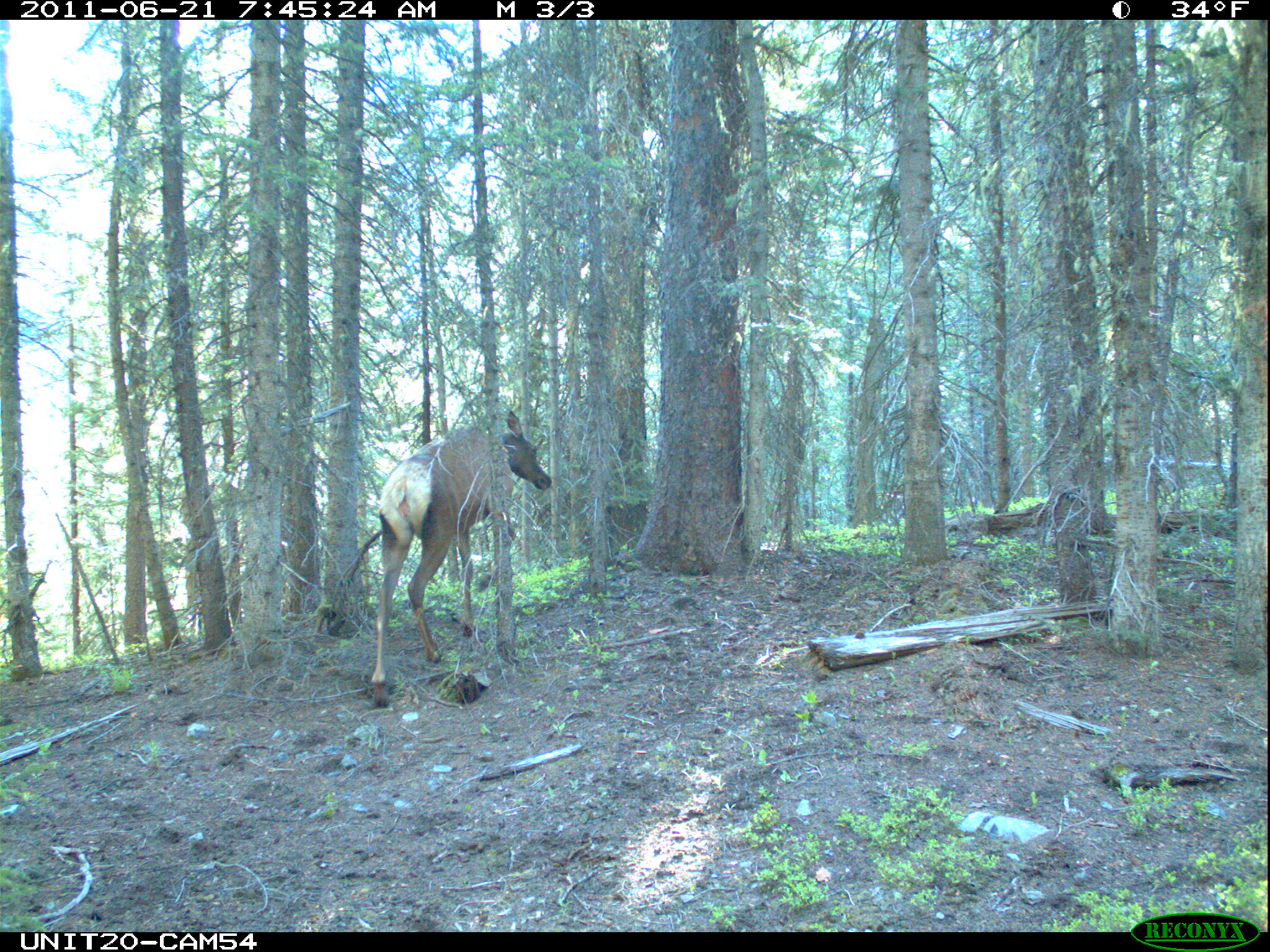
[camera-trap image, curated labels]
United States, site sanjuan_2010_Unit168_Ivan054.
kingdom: Animalia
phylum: Chordata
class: Mammalia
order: Artiodactyla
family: Cervidae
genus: Cervus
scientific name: Cervus elaphus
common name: red deer